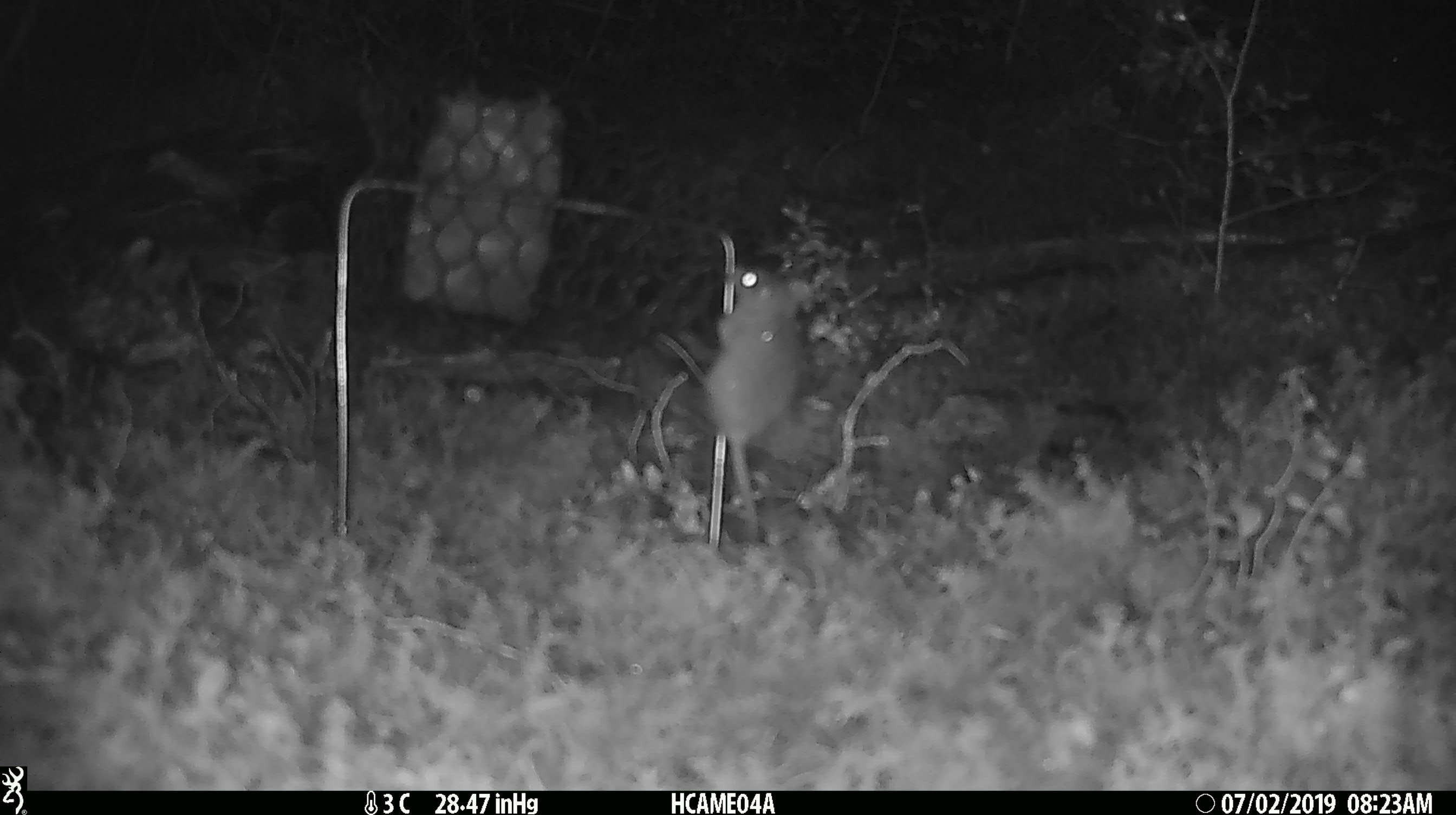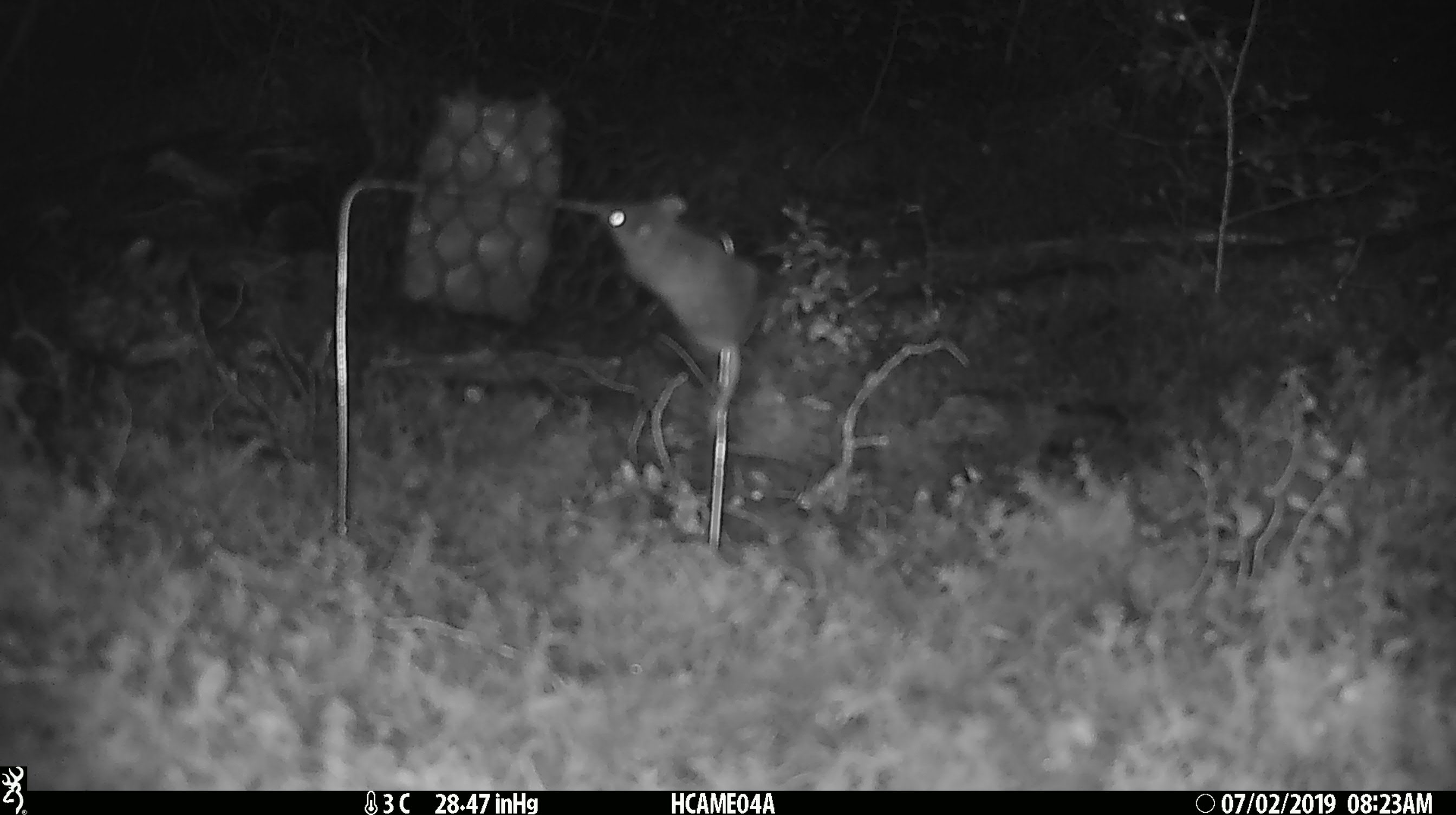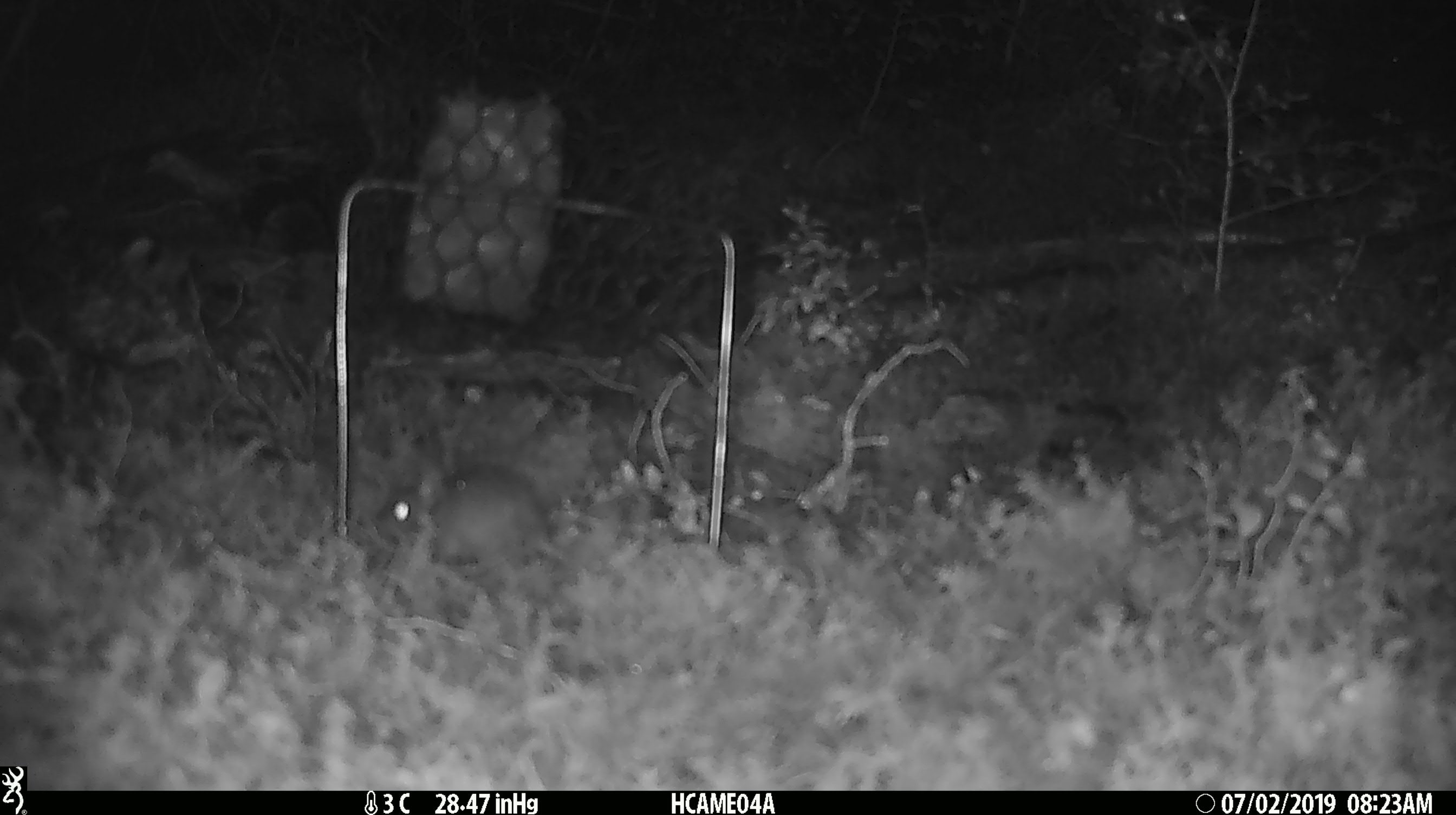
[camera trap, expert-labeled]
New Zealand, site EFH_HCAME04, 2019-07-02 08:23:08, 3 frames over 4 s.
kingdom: Animalia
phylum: Chordata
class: Mammalia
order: Rodentia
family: Muridae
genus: Mus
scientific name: Mus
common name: mouse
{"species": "mouse (Mus)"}